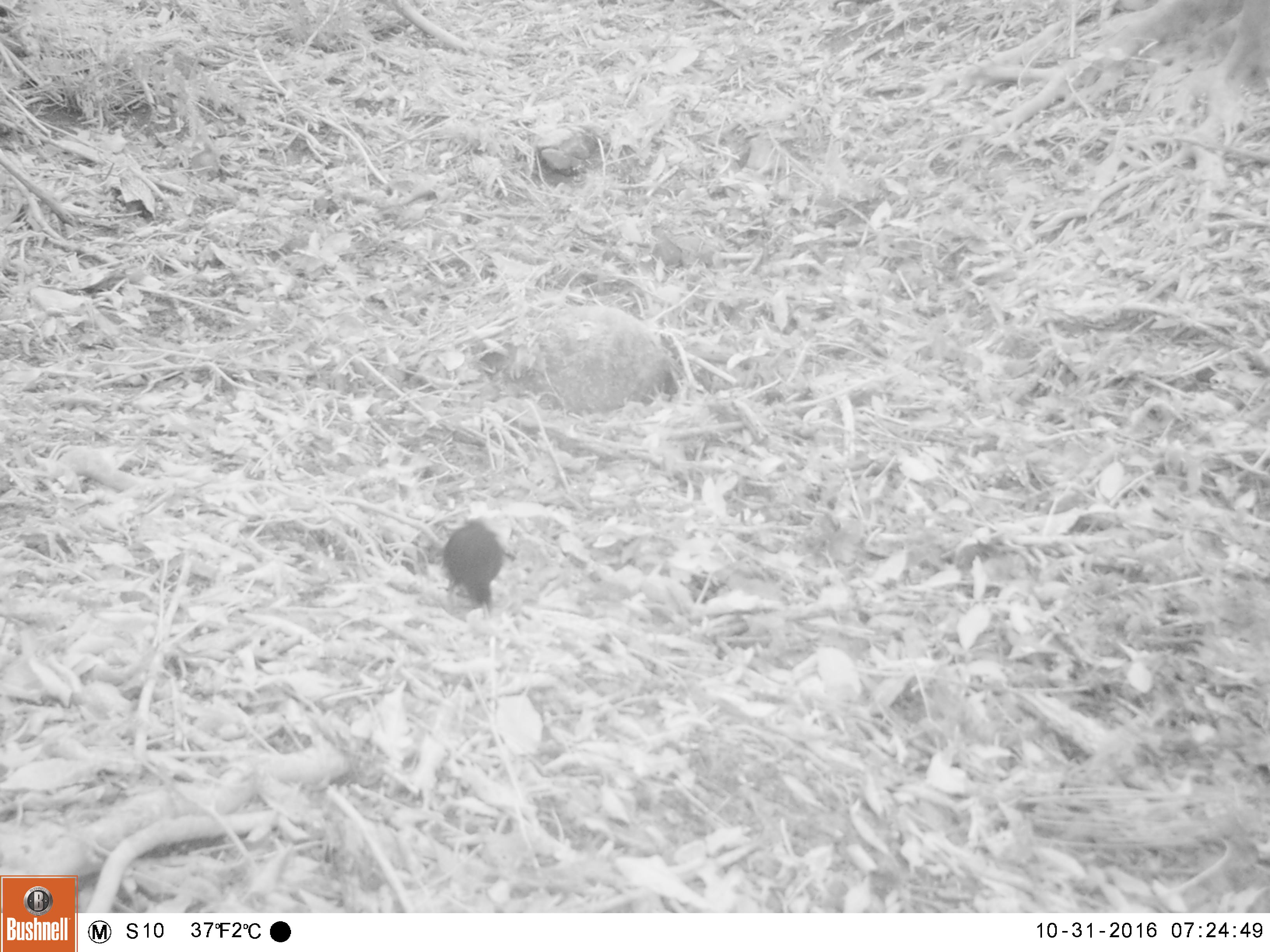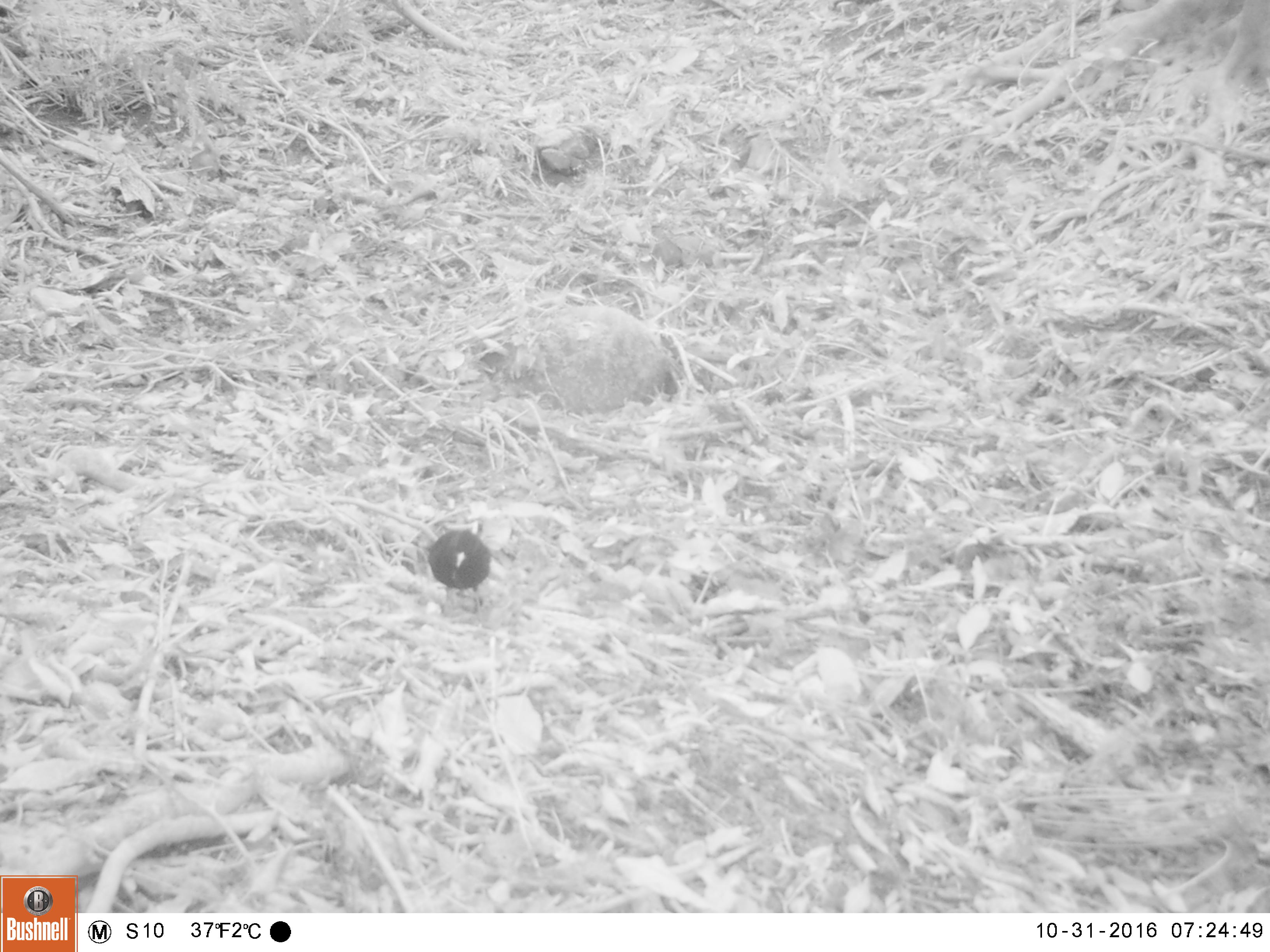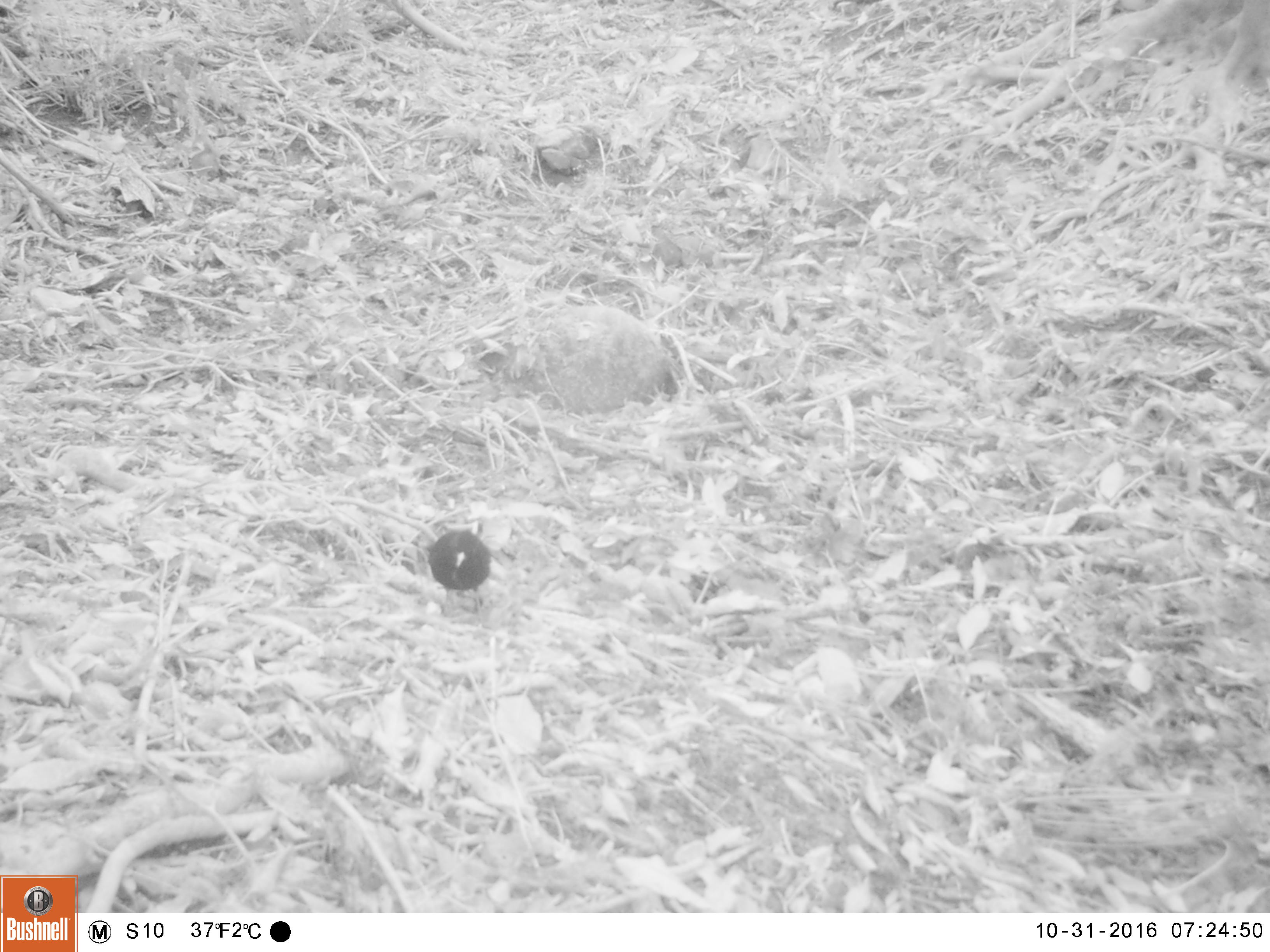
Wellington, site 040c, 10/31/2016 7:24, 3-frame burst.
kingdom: Animalia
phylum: Chordata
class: Aves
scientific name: Aves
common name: bird